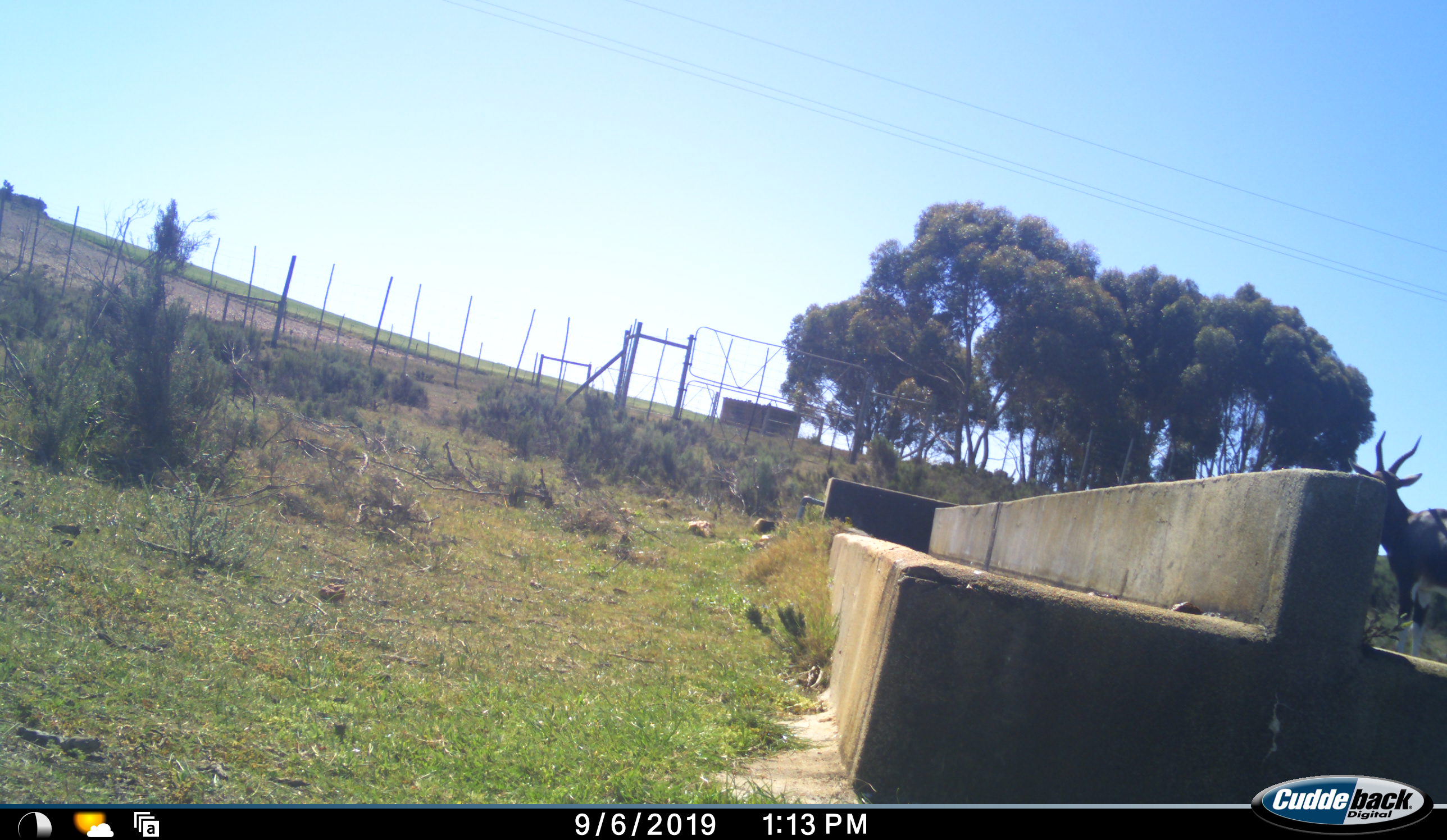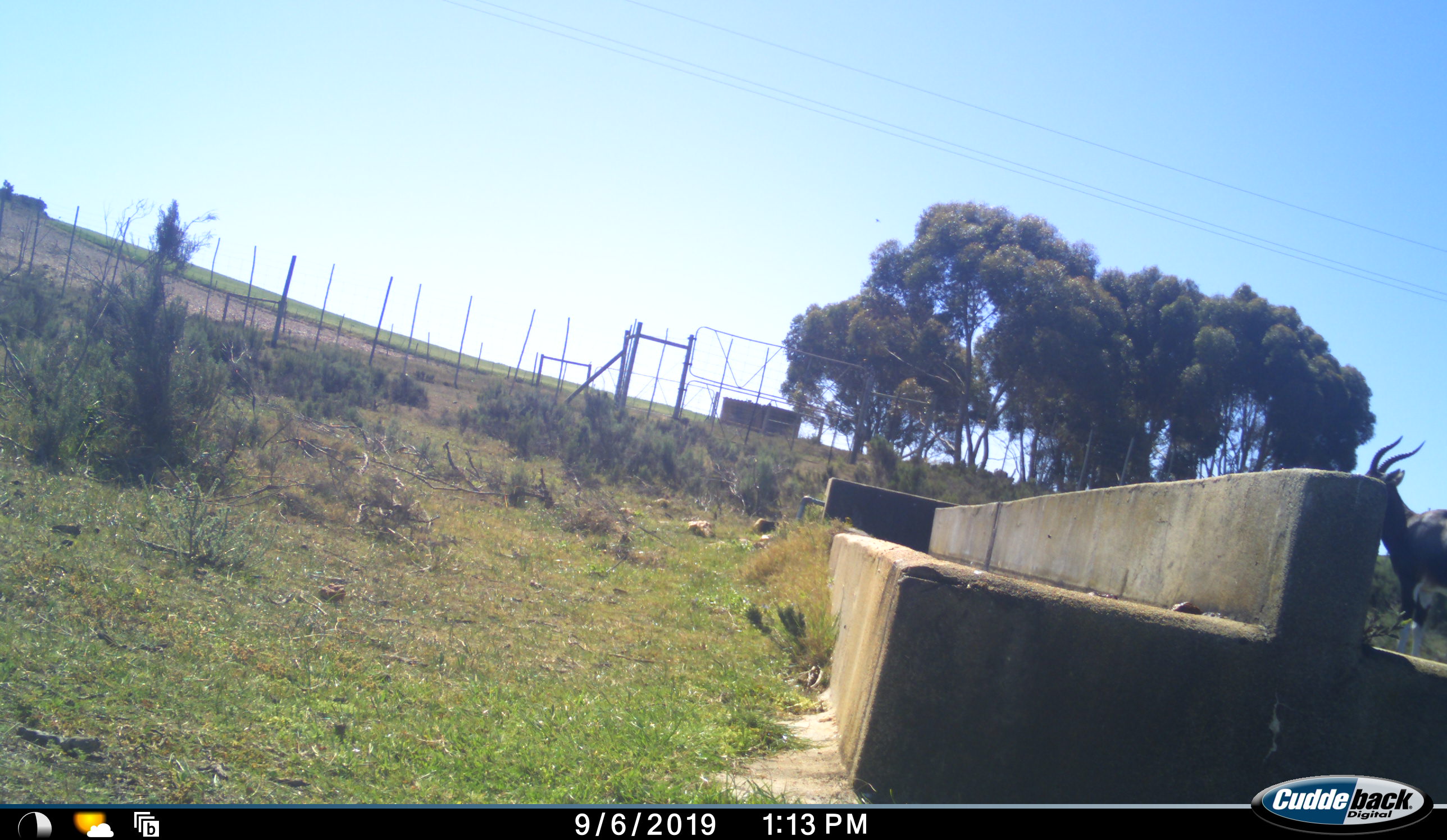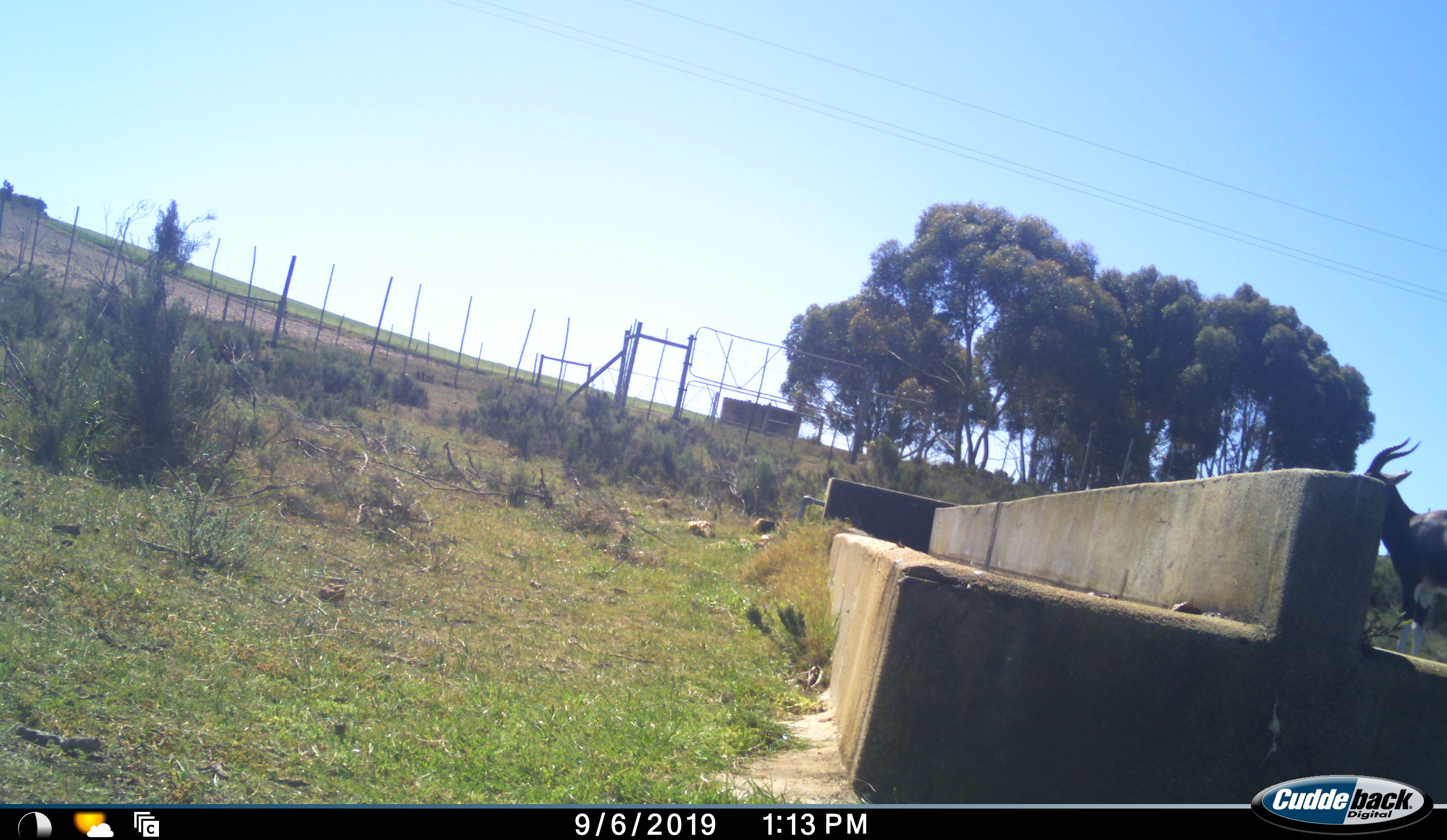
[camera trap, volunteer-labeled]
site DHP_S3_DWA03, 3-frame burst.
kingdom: Animalia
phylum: Chordata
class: Mammalia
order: Artiodactyla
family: Bovidae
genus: Damaliscus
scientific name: Damaliscus pygargus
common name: bontebok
Bontebok (Damaliscus pygargus), count 1. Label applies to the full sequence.